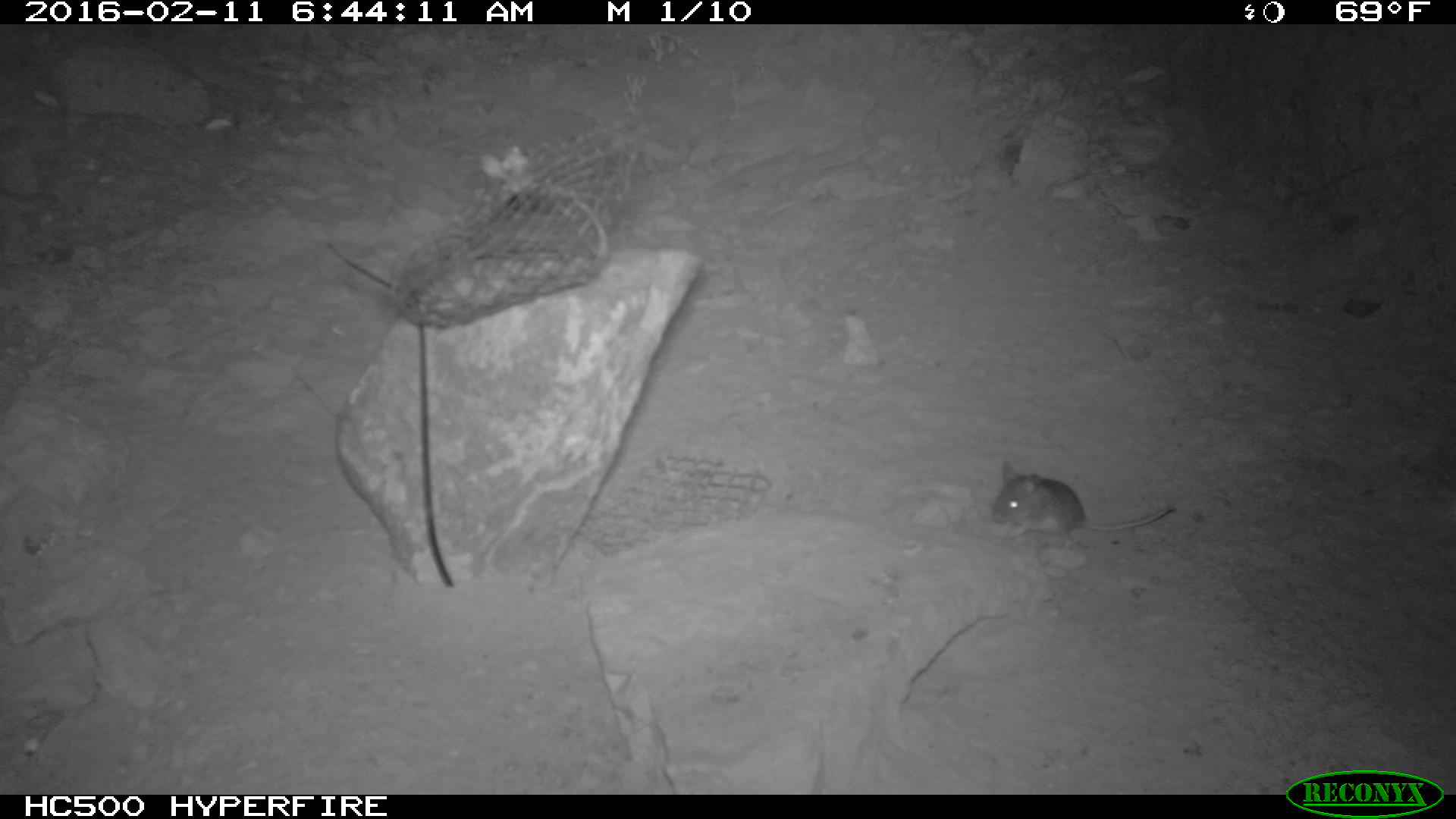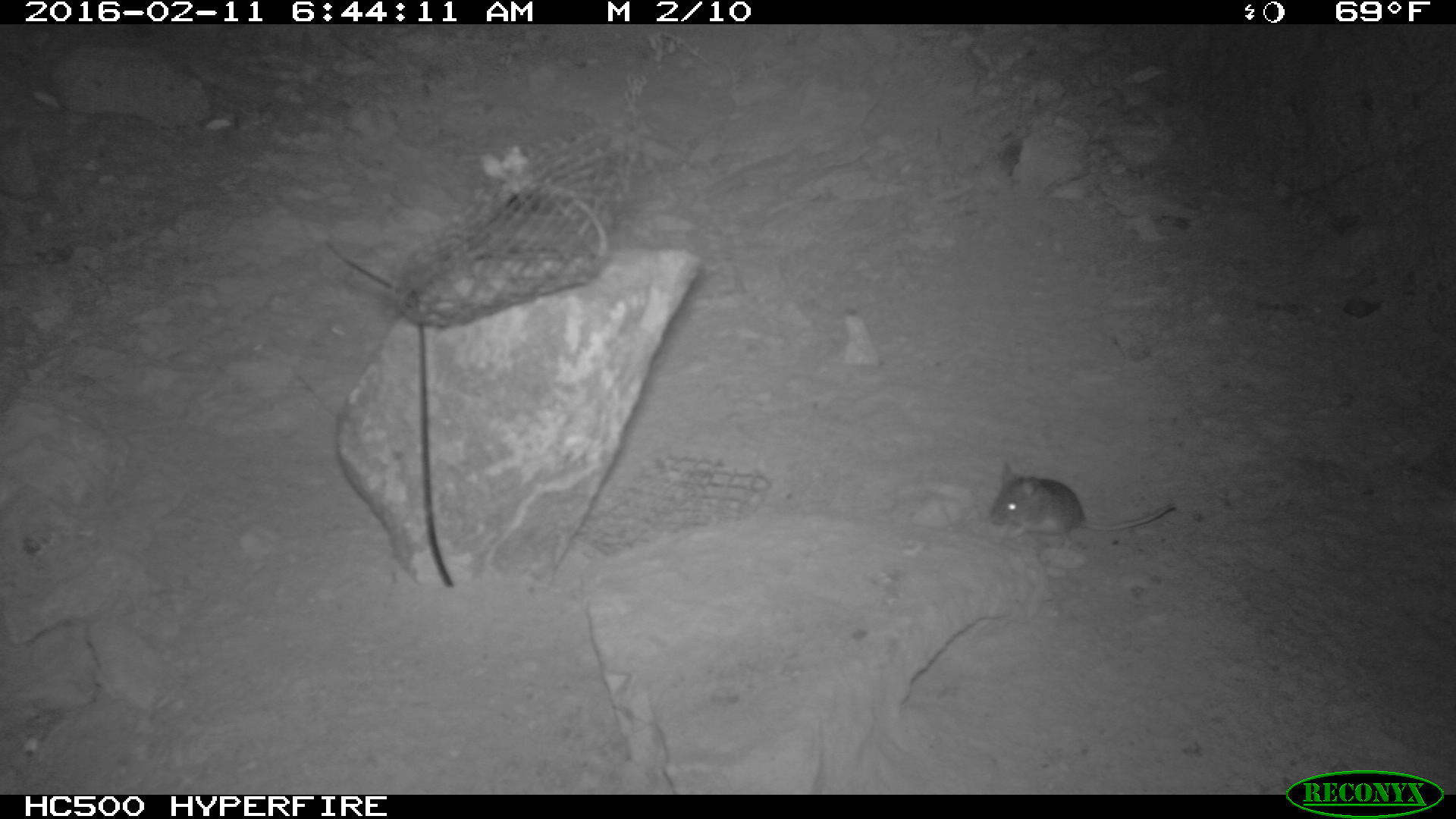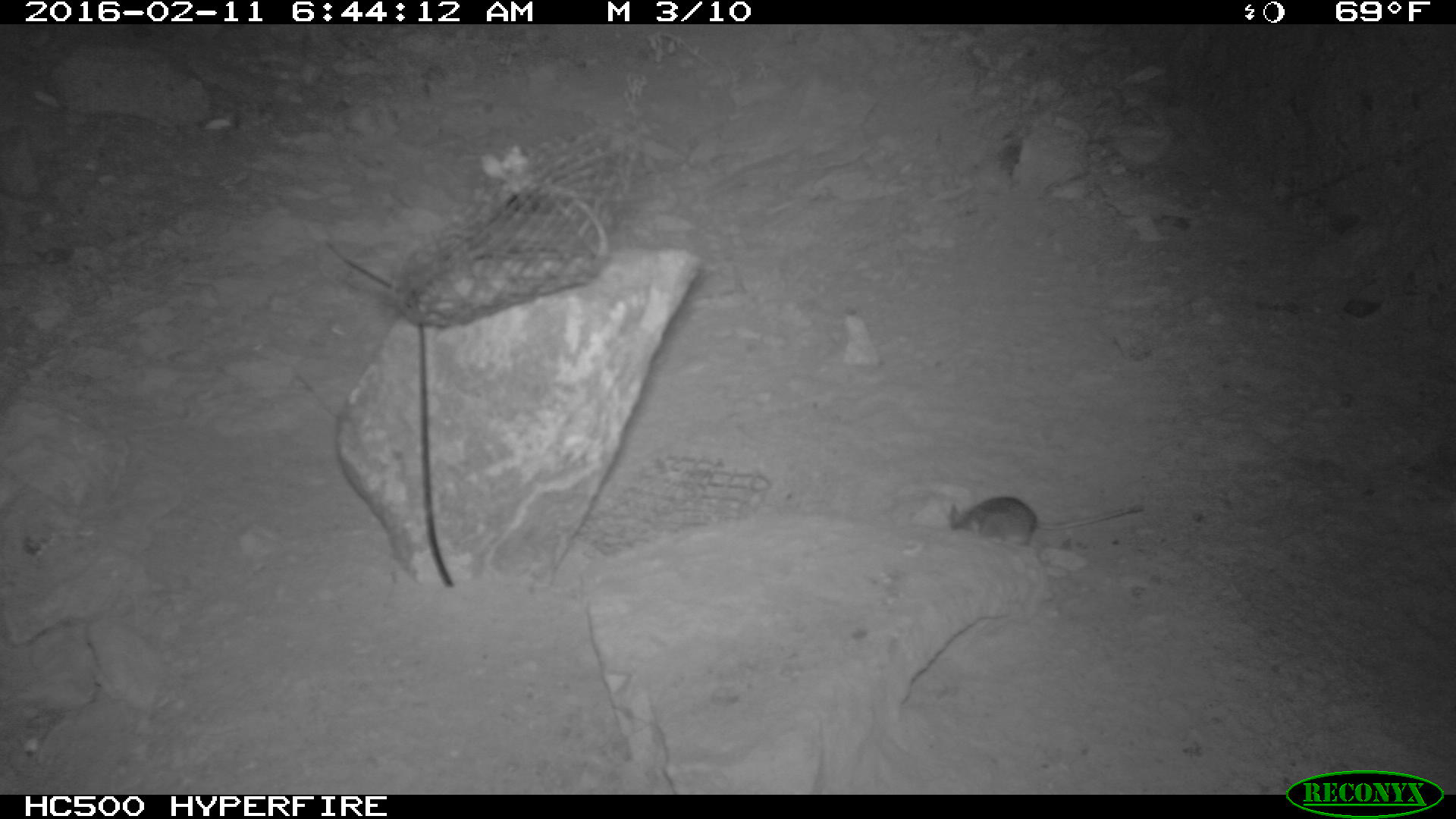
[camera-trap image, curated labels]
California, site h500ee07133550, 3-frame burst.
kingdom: Animalia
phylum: Chordata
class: Mammalia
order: Rodentia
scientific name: Rodentia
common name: rodent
Rodent (Rodentia).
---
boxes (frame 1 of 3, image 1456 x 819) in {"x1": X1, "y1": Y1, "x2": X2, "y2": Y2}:
rodent: {"x1": 985, "y1": 455, "x2": 1178, "y2": 541}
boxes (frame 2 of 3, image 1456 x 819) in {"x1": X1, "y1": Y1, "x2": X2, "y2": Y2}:
rodent: {"x1": 987, "y1": 463, "x2": 1175, "y2": 548}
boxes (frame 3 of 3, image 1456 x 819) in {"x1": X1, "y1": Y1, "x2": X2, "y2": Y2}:
rodent: {"x1": 949, "y1": 494, "x2": 1142, "y2": 546}